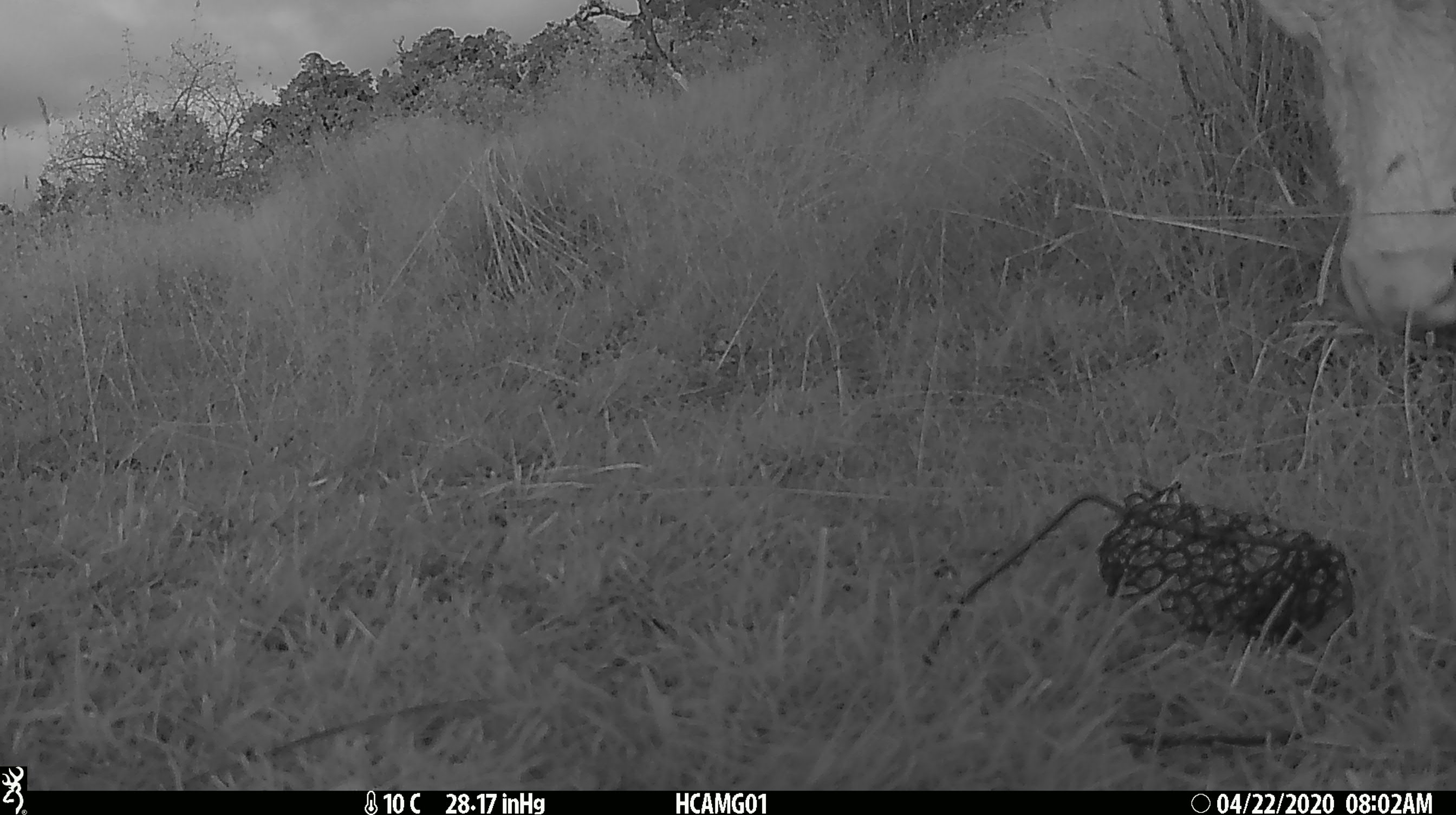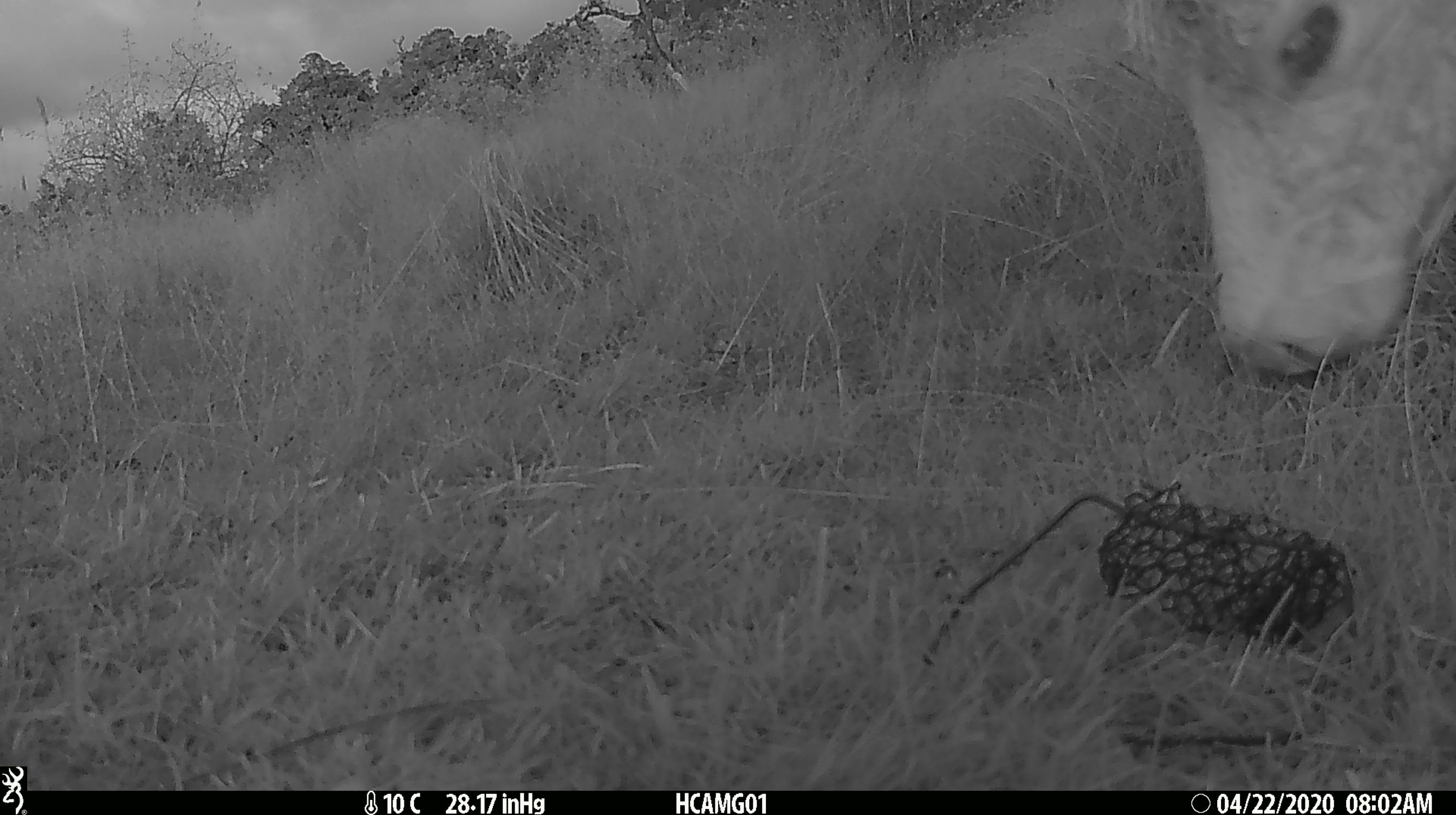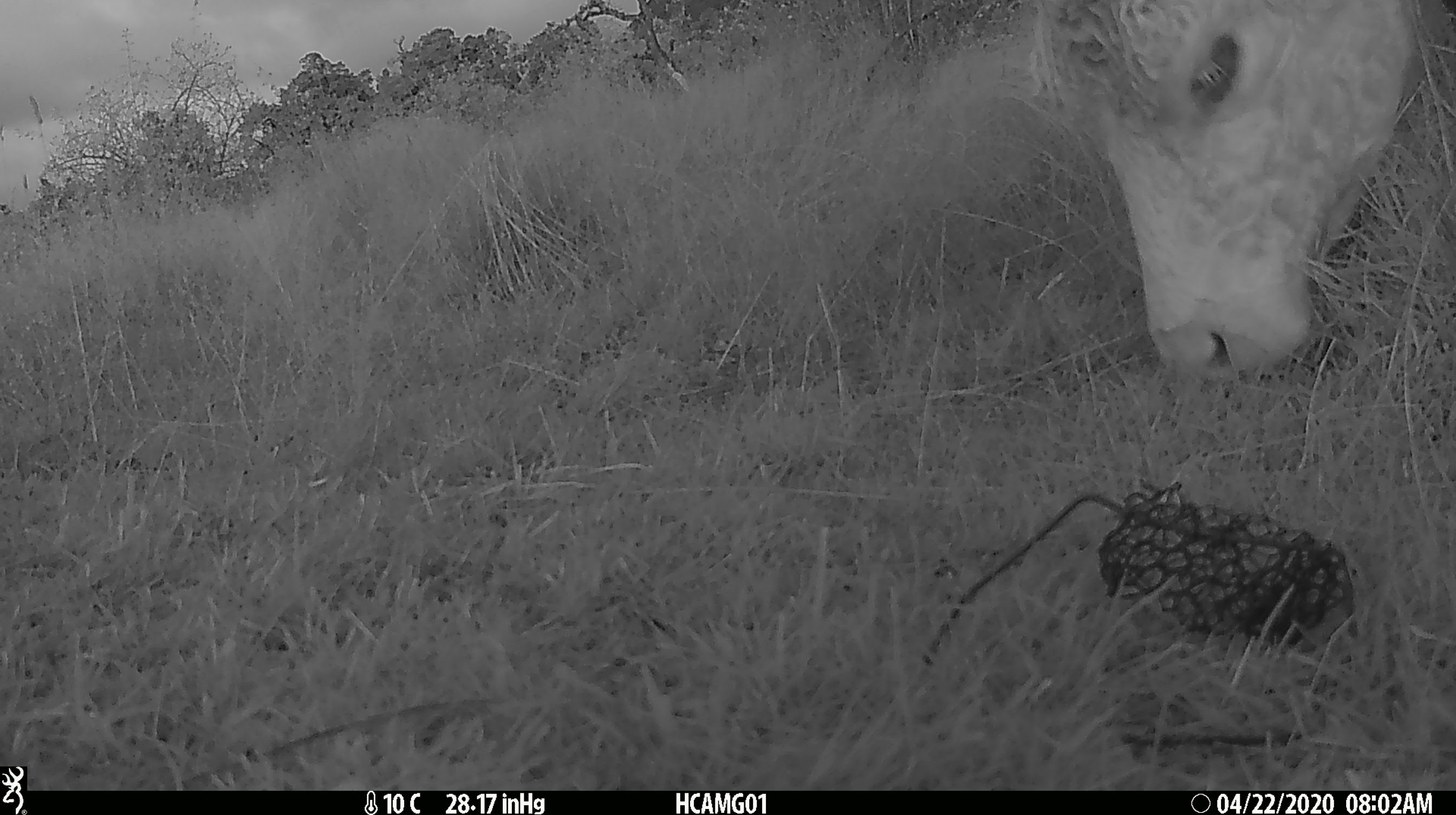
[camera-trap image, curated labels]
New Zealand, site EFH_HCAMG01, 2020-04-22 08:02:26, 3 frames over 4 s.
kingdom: Animalia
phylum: Chordata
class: Mammalia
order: Artiodactyla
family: Bovidae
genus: Bos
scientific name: Bos taurus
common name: domestic cow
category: cow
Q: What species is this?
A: Cow (domestic cow) (Bos taurus).